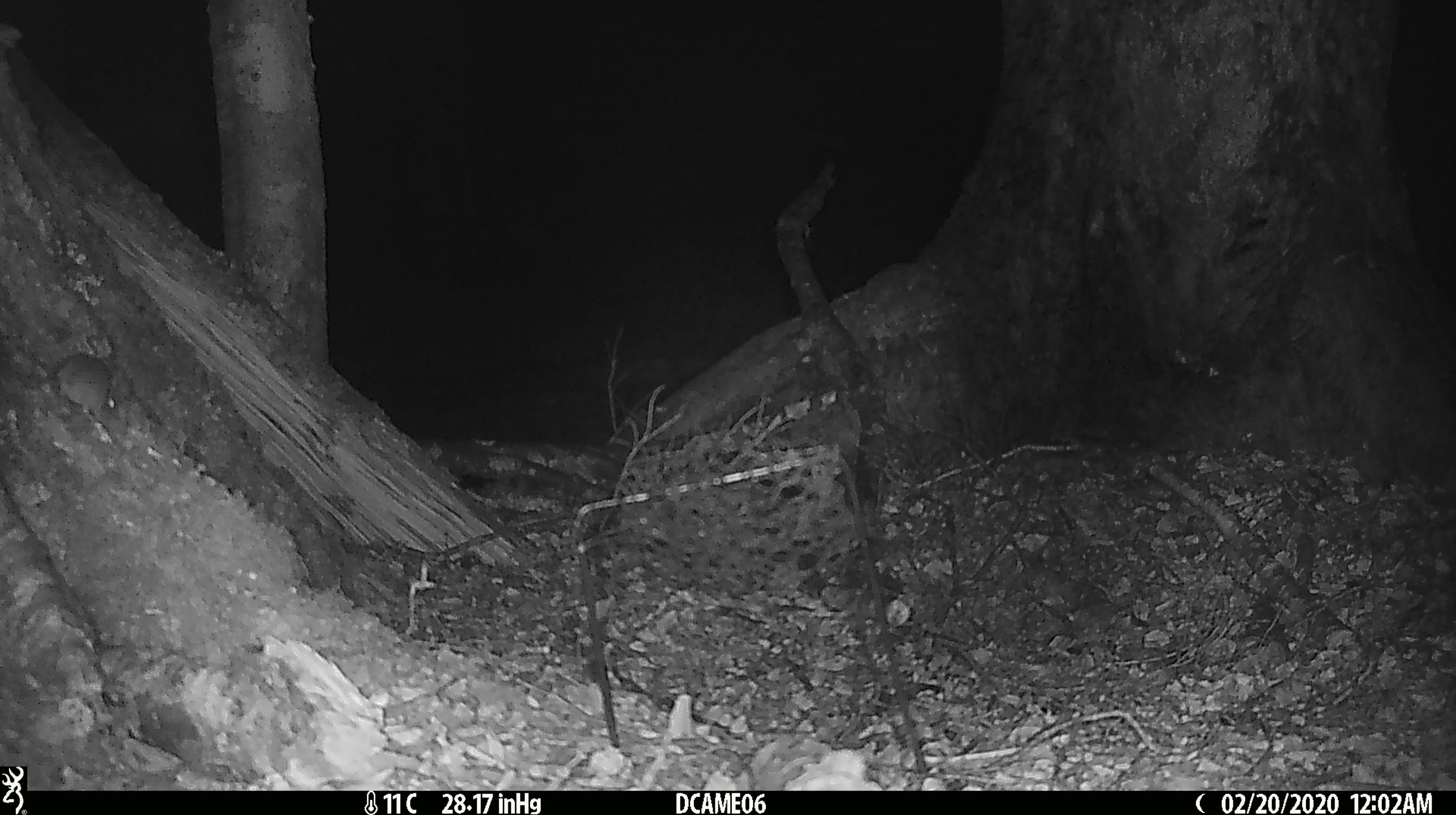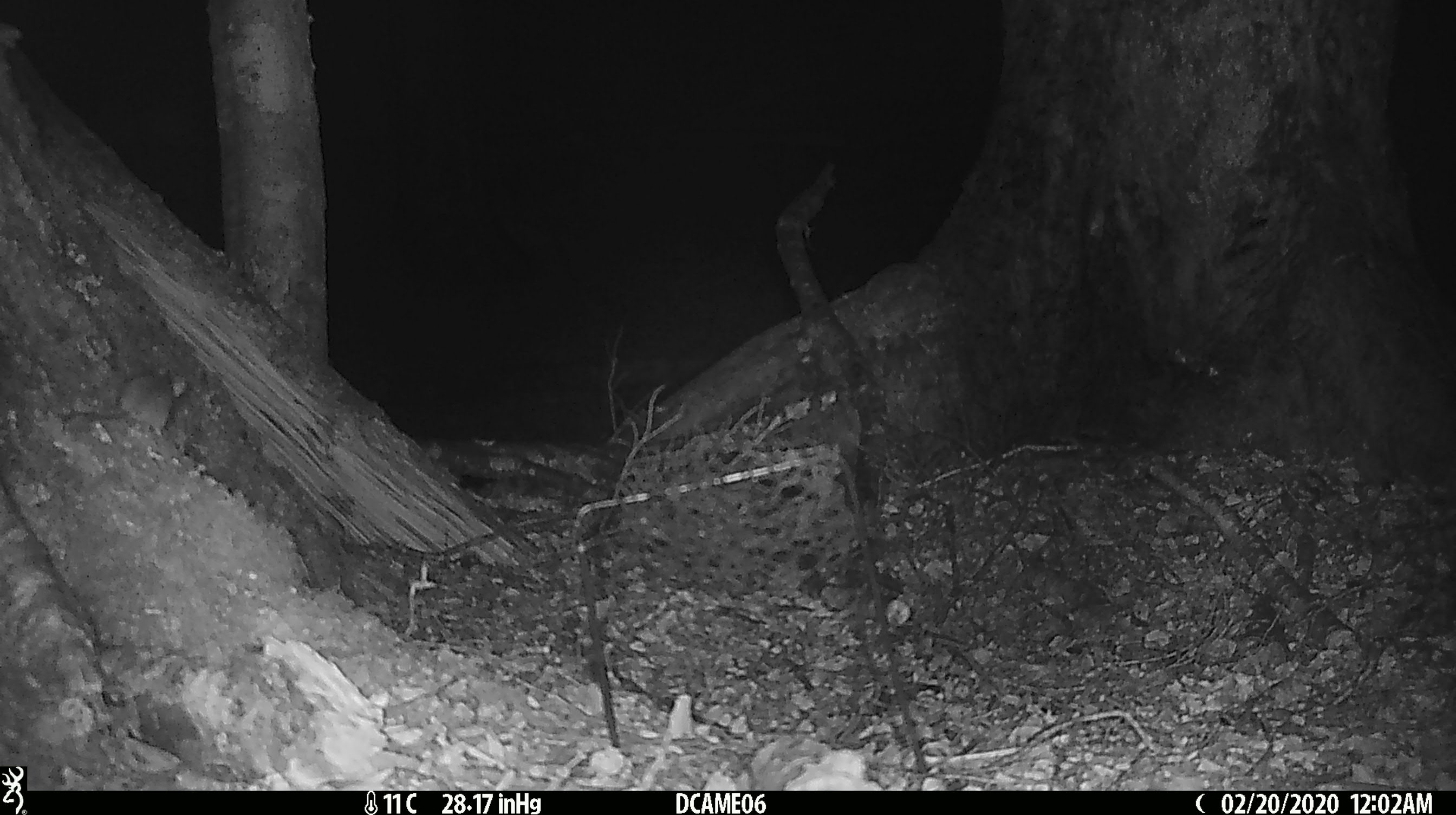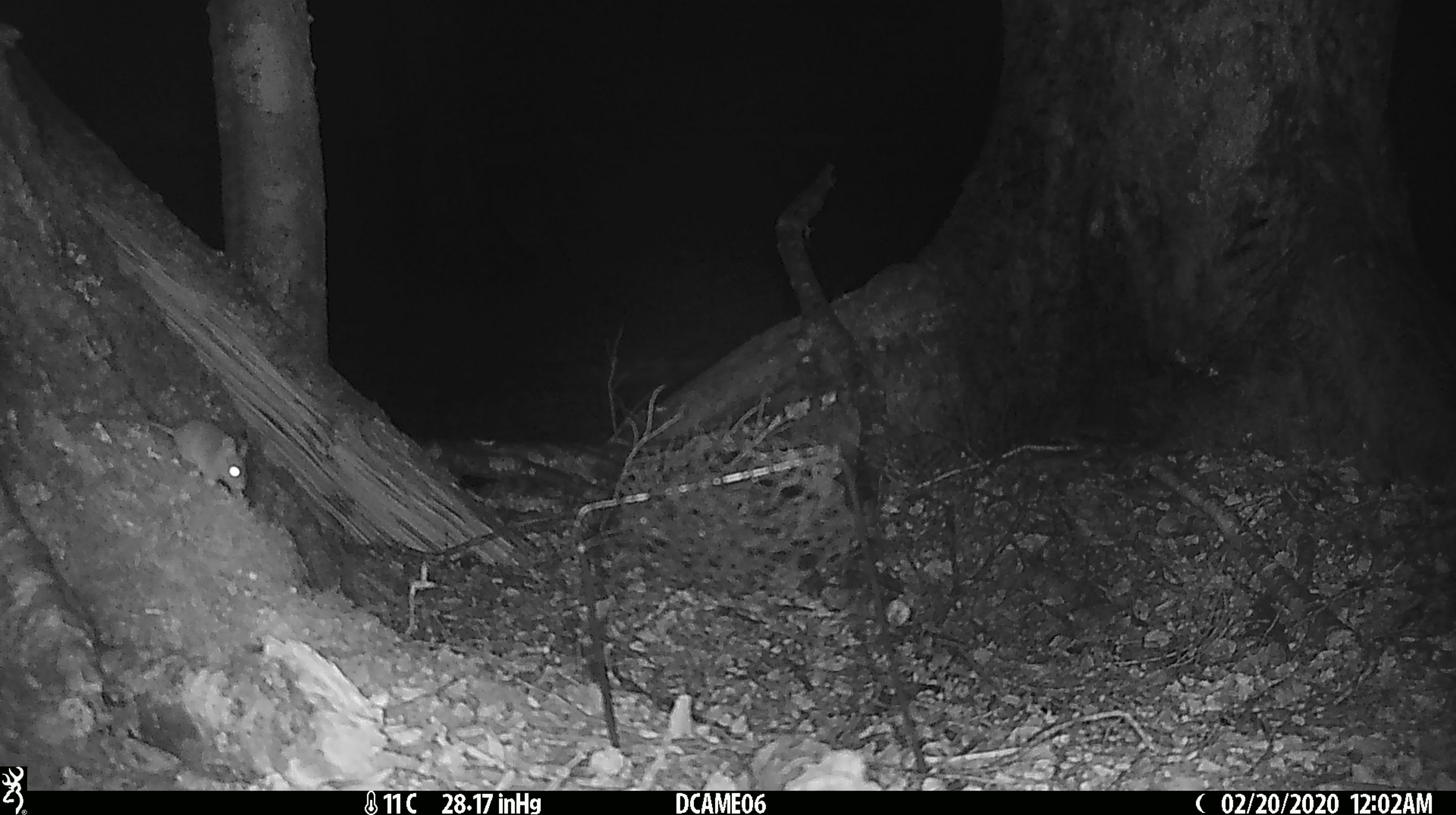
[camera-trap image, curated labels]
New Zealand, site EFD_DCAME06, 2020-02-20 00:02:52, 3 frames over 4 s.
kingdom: Animalia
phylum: Chordata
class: Mammalia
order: Rodentia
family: Muridae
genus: Mus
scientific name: Mus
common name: mouse